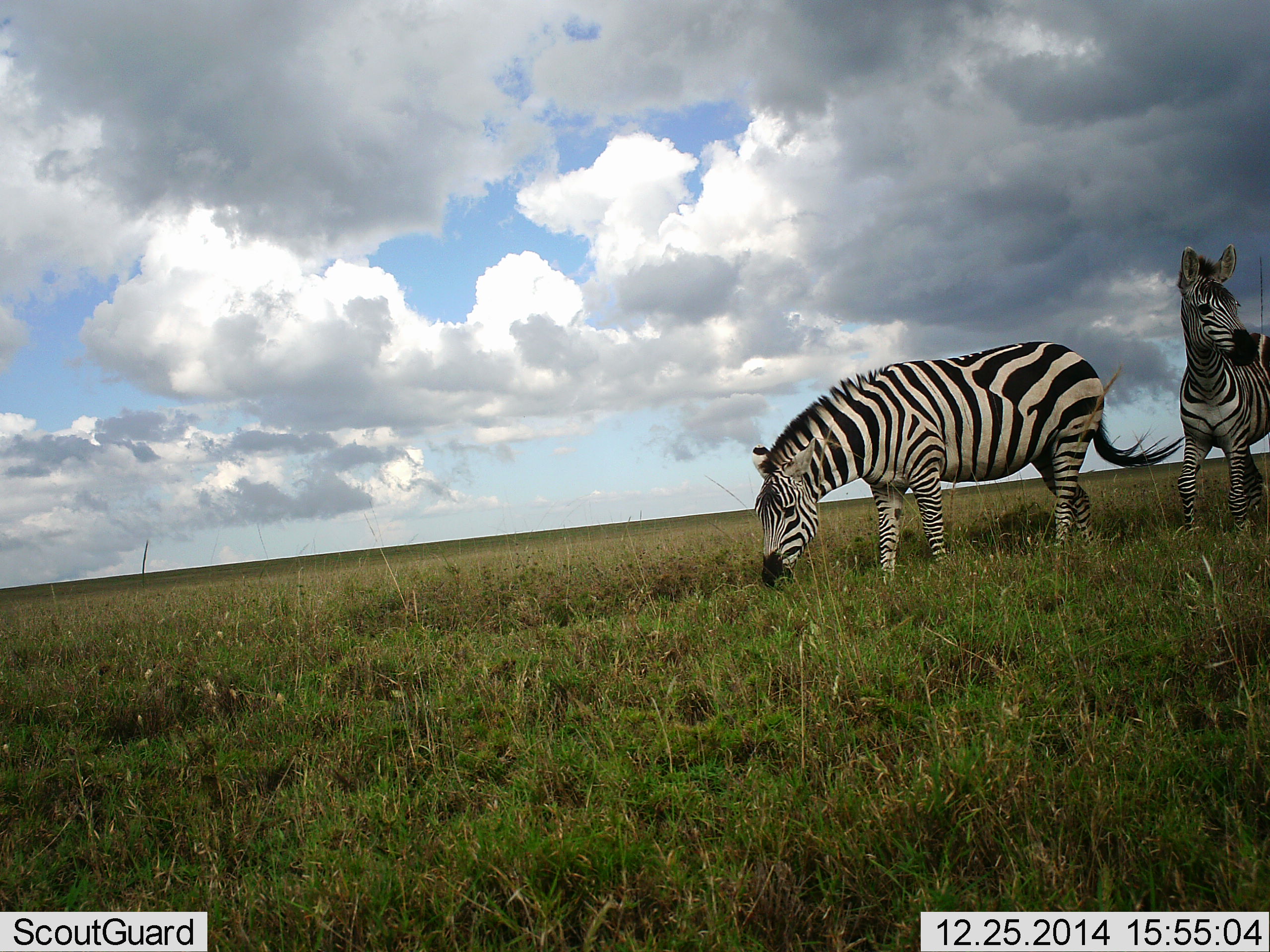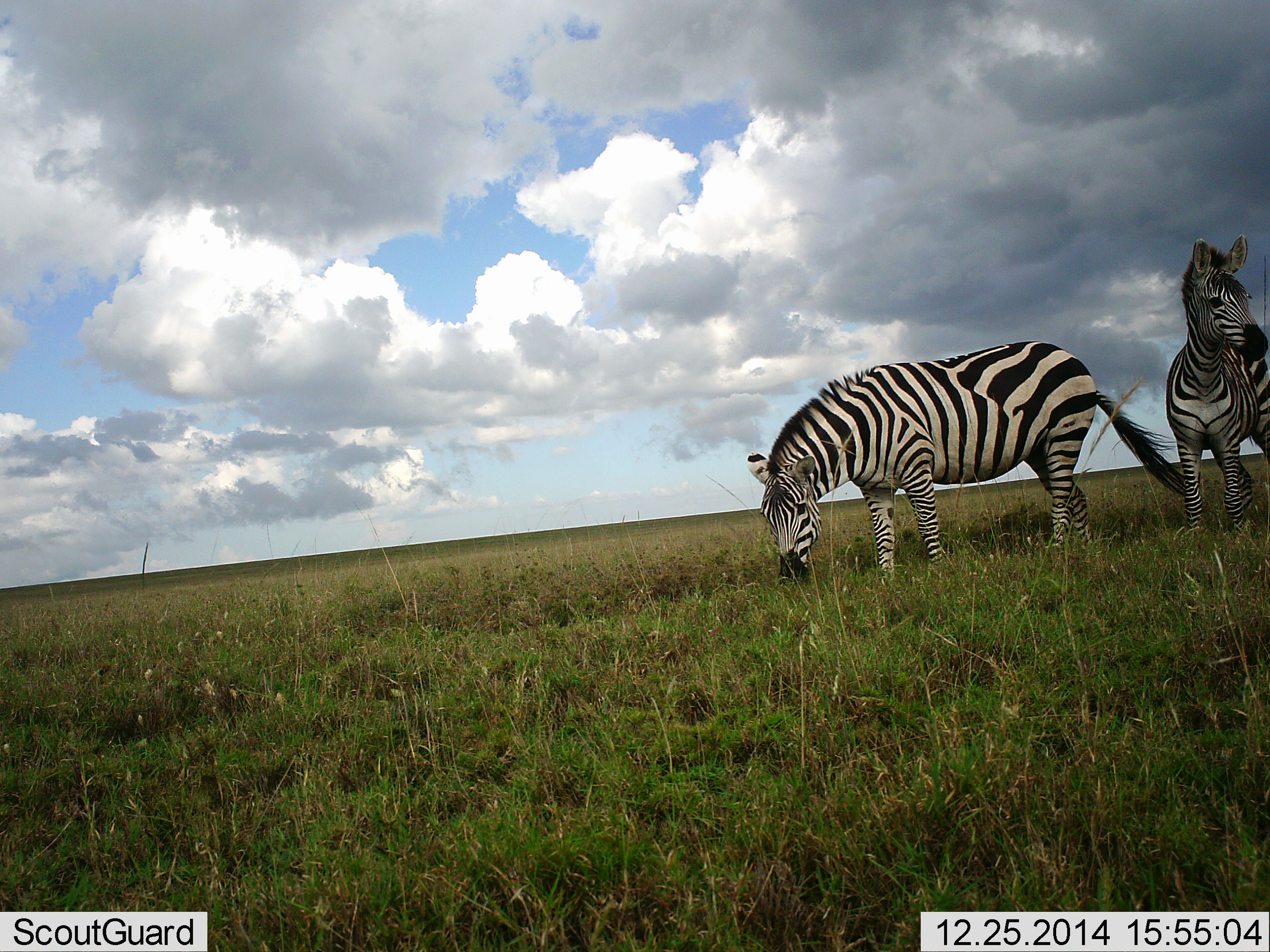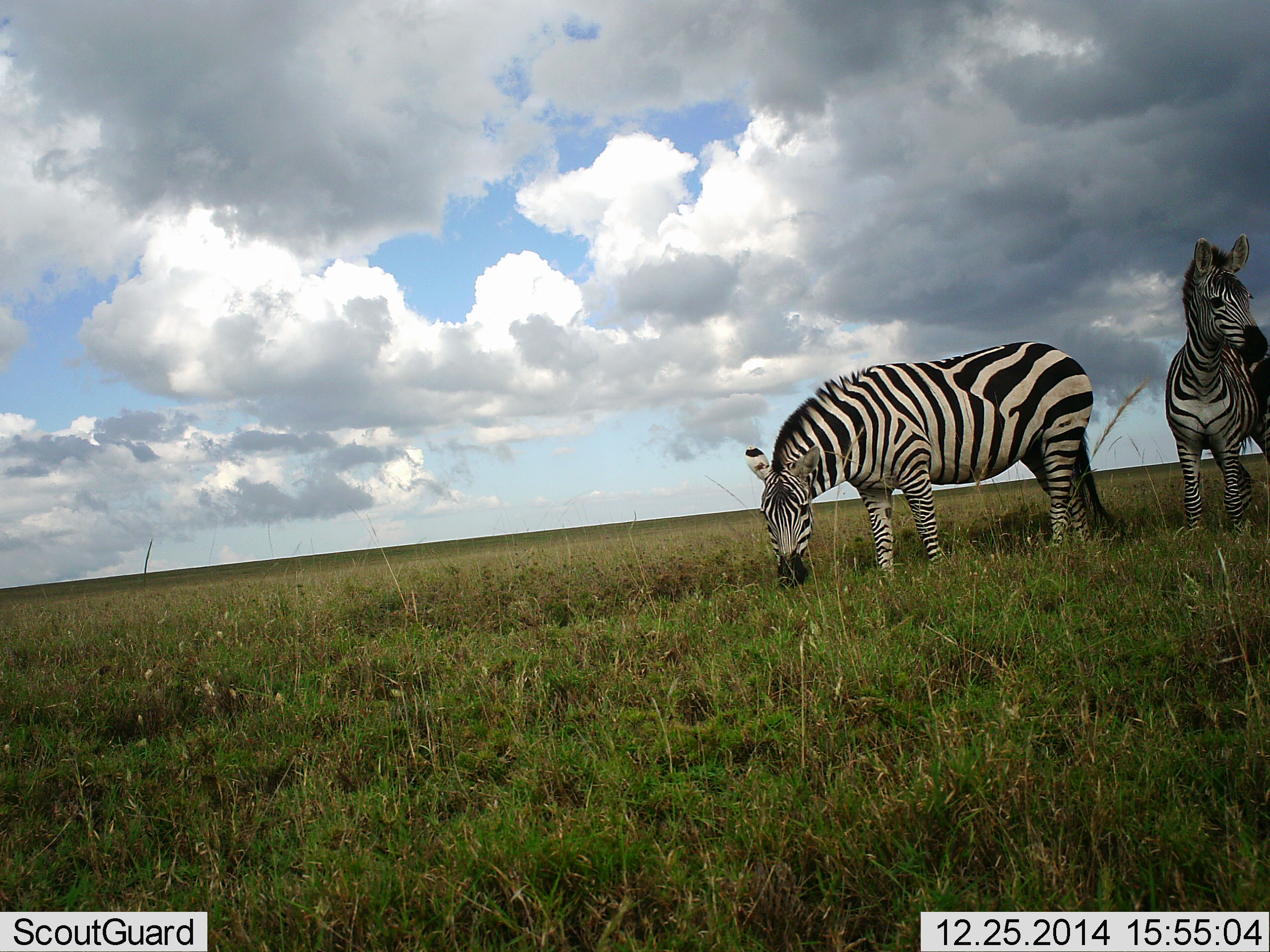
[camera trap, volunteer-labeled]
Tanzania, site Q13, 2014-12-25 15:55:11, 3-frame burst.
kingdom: Animalia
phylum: Chordata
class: Mammalia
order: Perissodactyla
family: Equidae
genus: Equus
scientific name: Equus quagga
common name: plains zebra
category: zebra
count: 2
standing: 70%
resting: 0%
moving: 0%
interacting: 0%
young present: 10%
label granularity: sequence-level